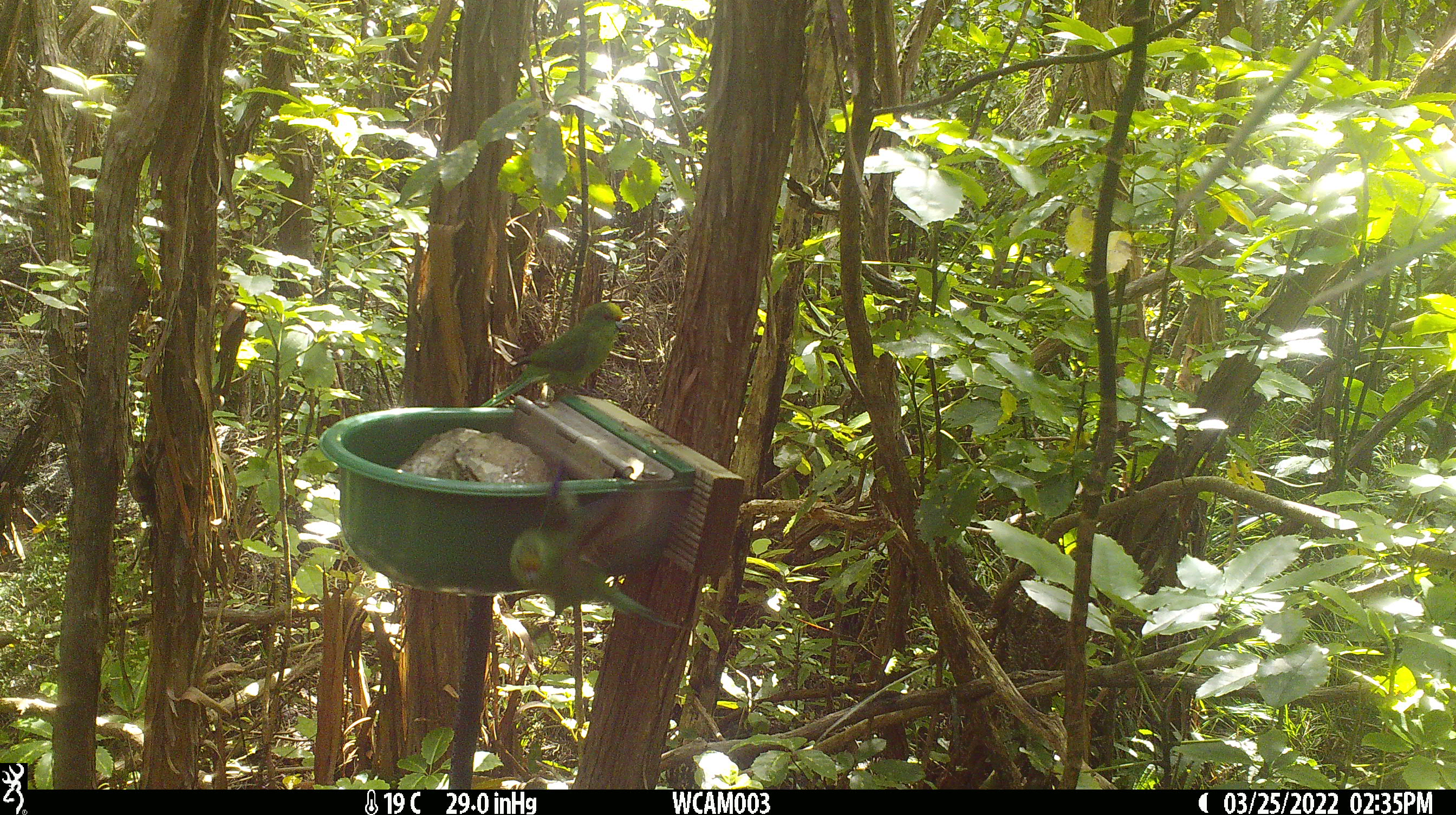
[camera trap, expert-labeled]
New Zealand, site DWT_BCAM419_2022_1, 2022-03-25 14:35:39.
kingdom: Animalia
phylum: Chordata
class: Aves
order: Psittaciformes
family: Psittaculidae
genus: Cyanoramphus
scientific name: Cyanoramphus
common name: parakeet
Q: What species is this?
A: Parakeet (Cyanoramphus).